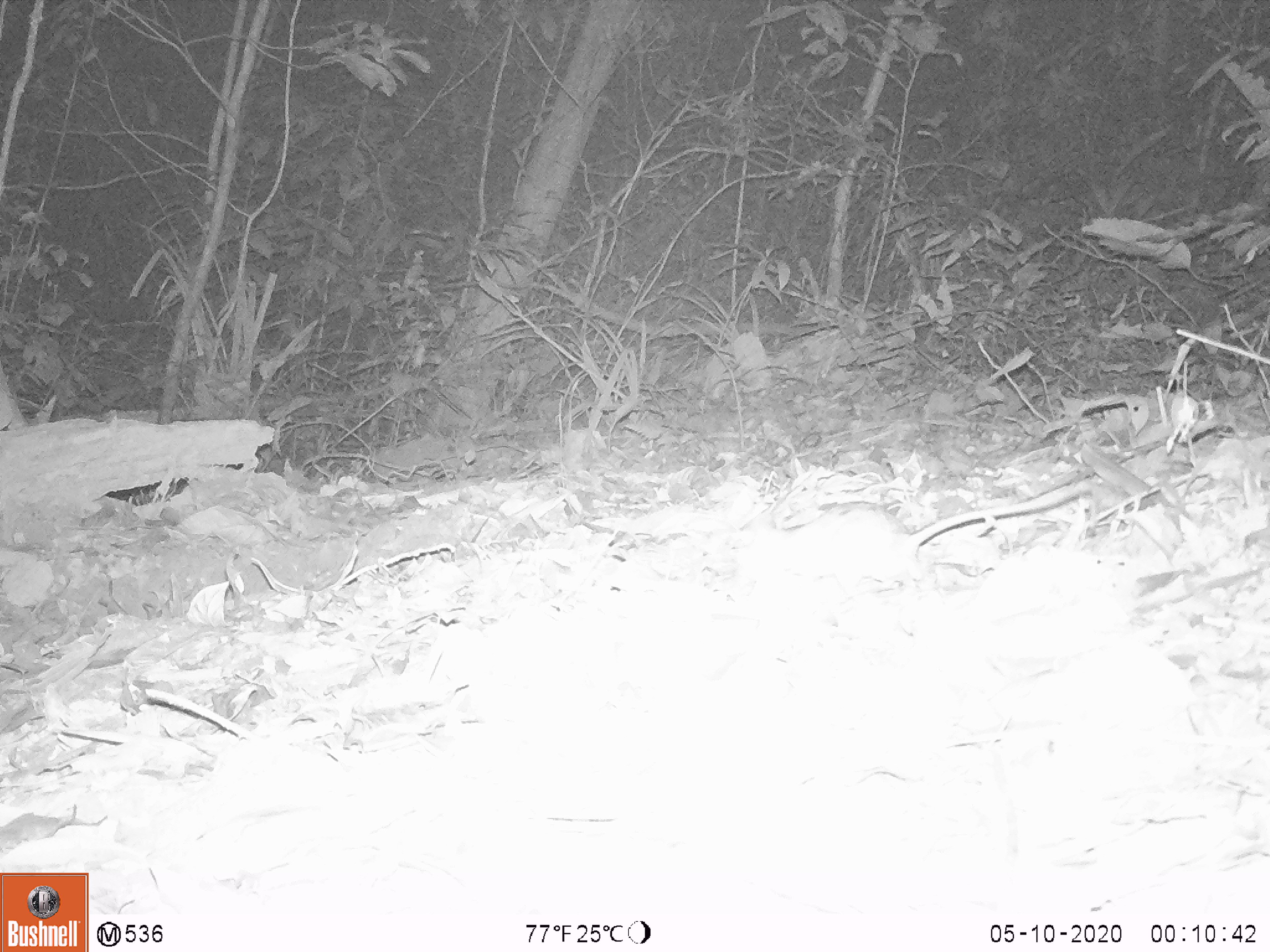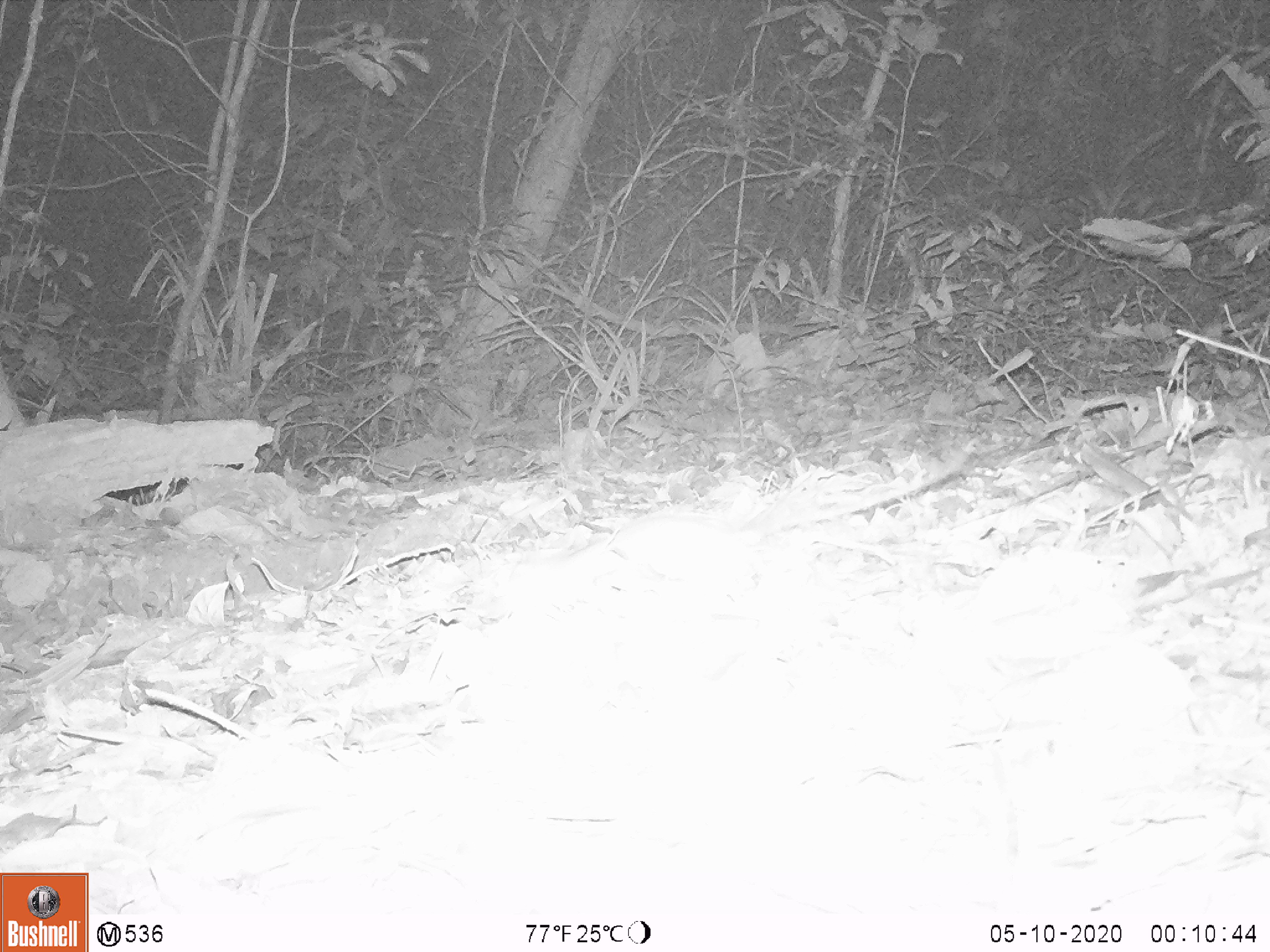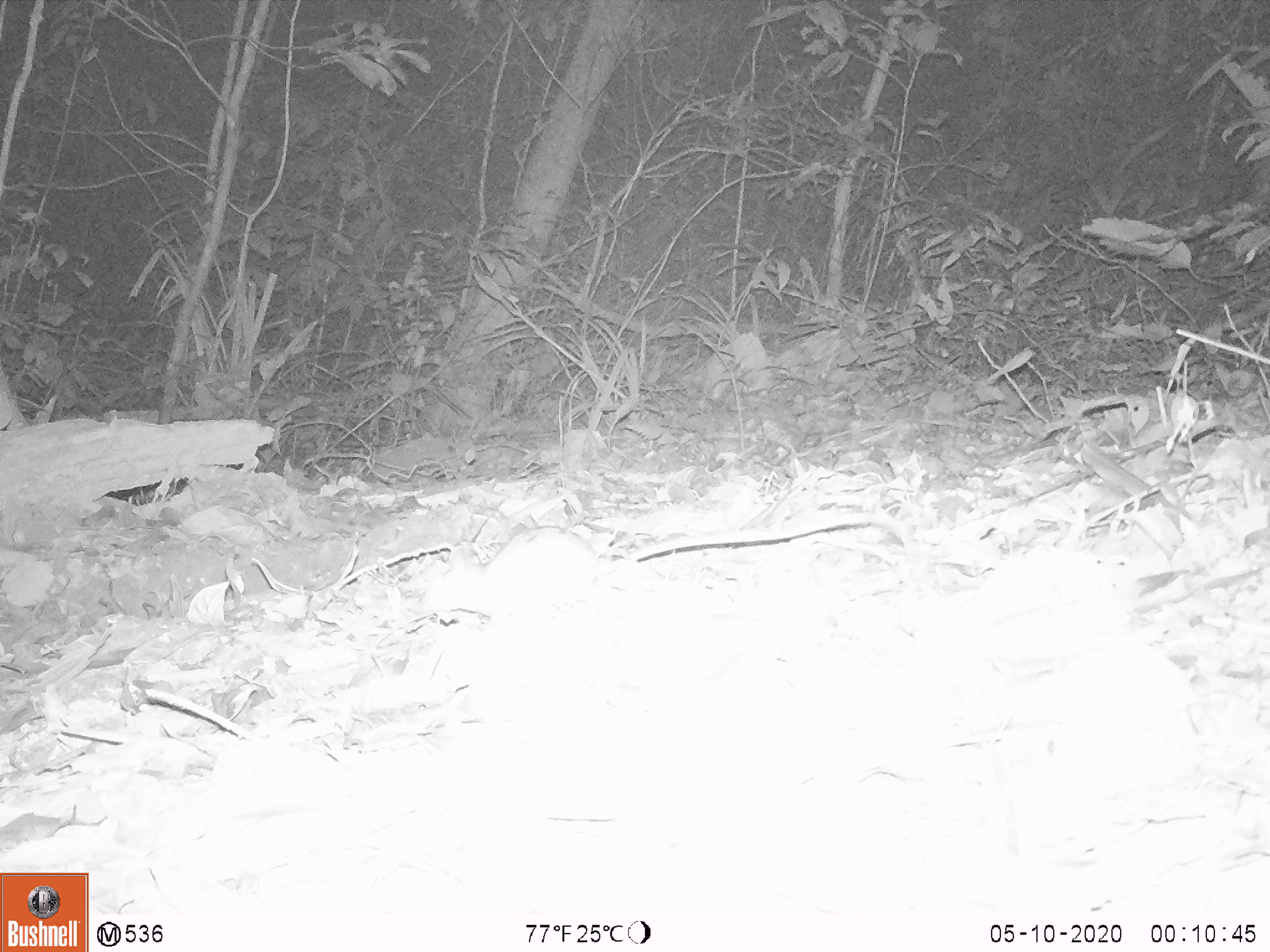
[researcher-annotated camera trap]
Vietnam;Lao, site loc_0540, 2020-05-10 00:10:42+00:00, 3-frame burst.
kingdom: Animalia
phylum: Chordata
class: Mammalia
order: Rodentia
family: Muridae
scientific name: Muridae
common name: old-world mice and rats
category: unidentified murid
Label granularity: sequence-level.